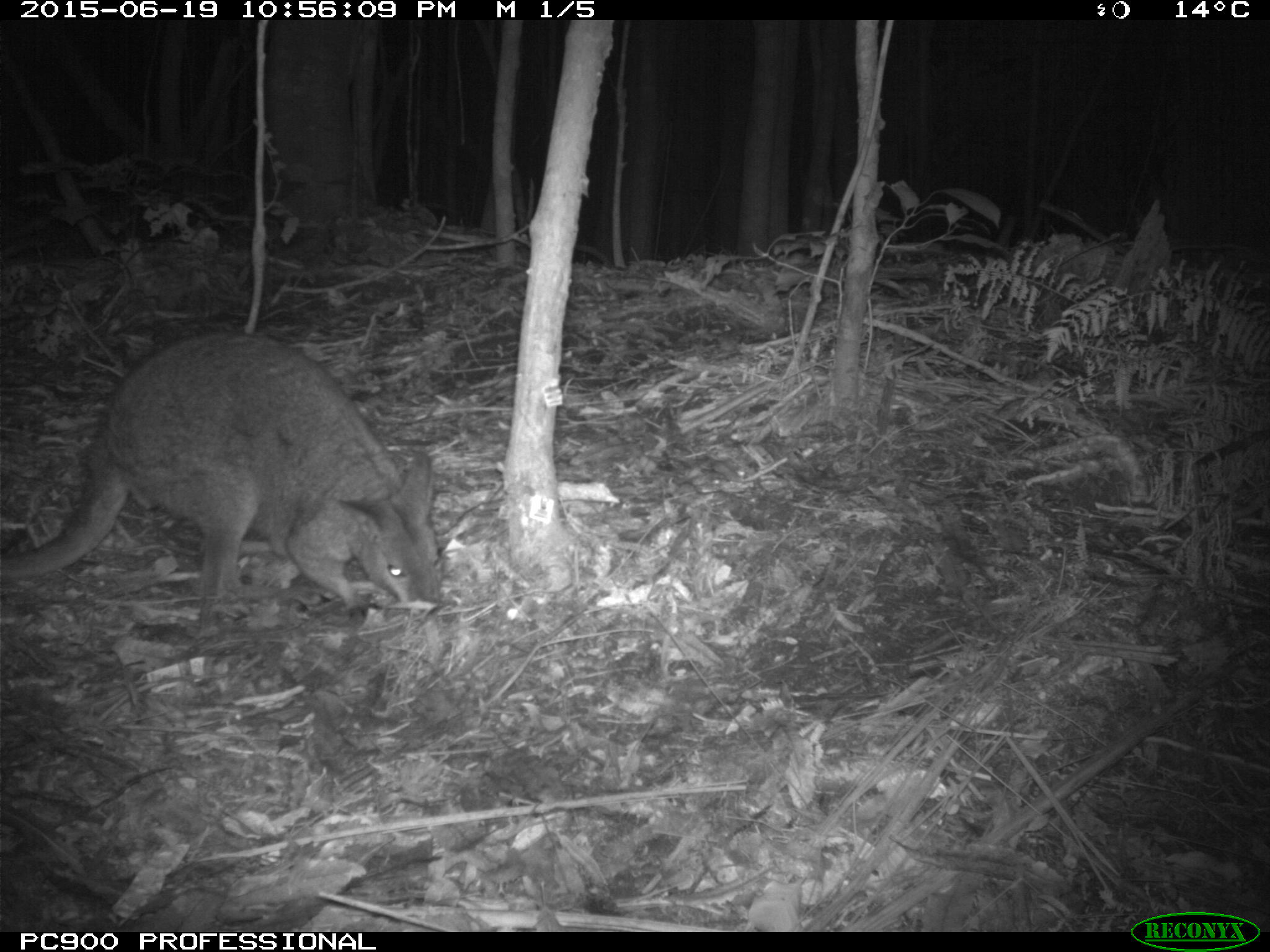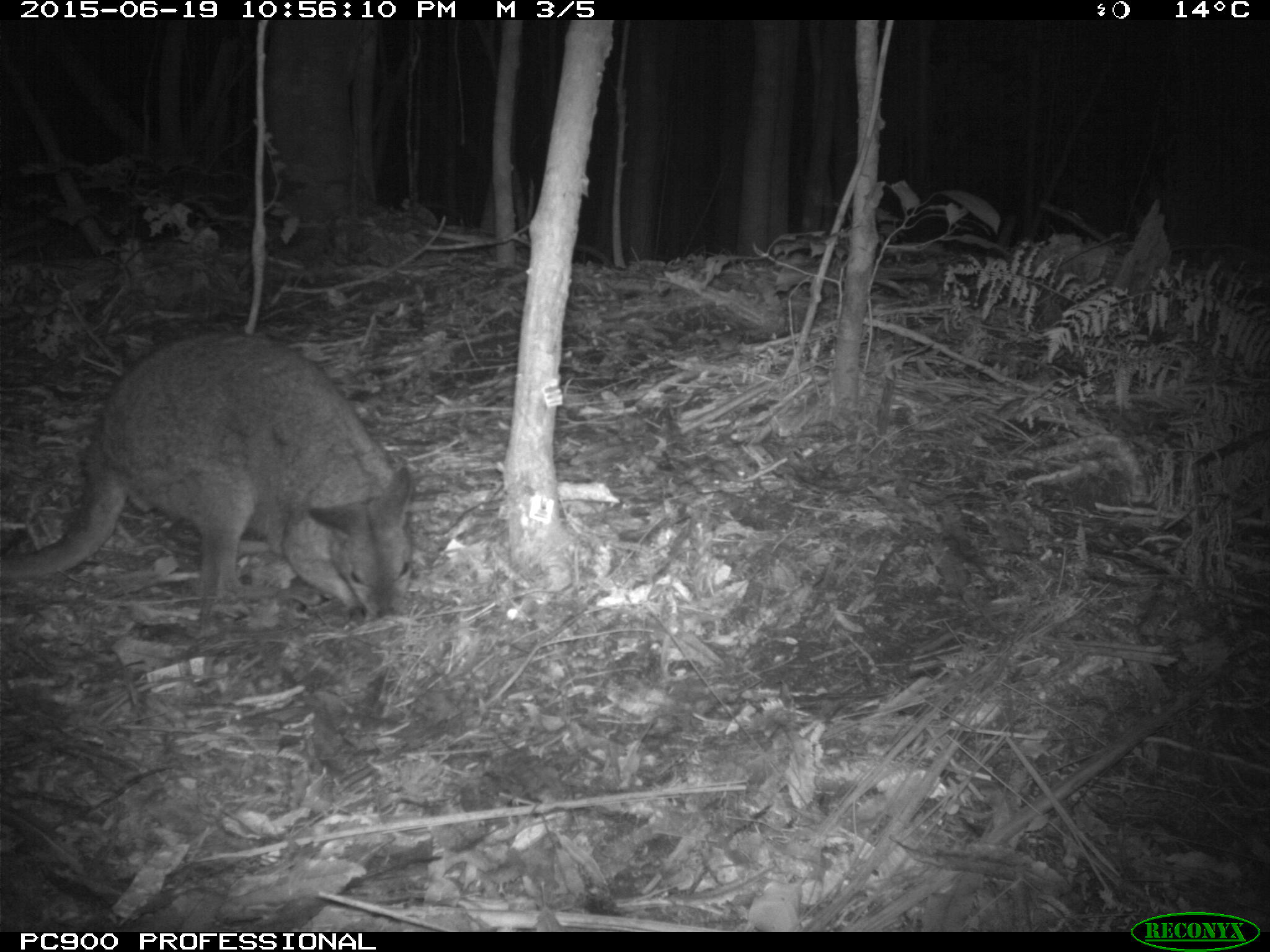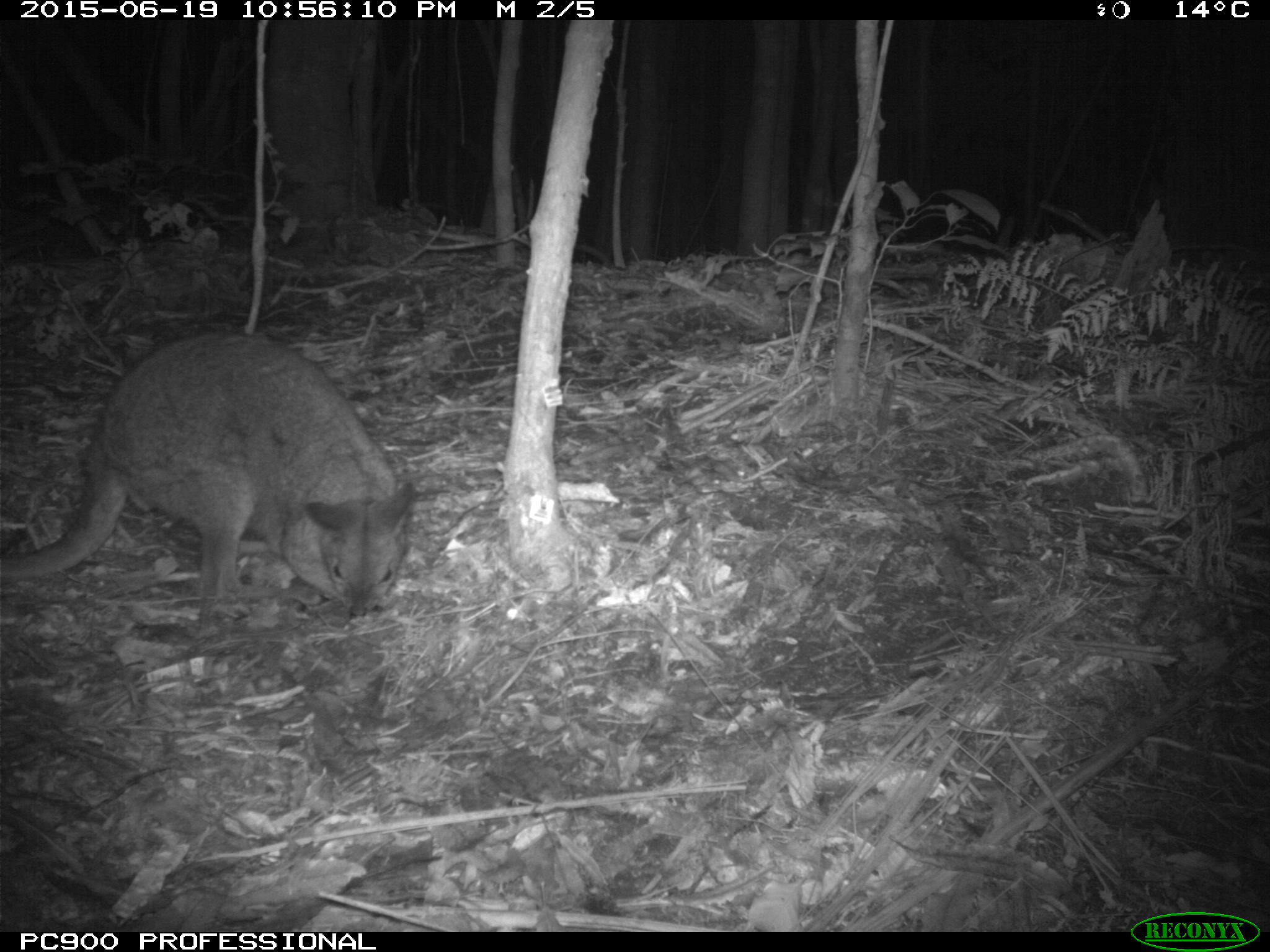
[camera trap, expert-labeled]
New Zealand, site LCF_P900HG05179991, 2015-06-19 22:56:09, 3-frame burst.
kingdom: Animalia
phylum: Chordata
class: Mammalia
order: Diprotodontia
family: Macropodidae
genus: Notamacropus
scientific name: Notamacropus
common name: wallaby